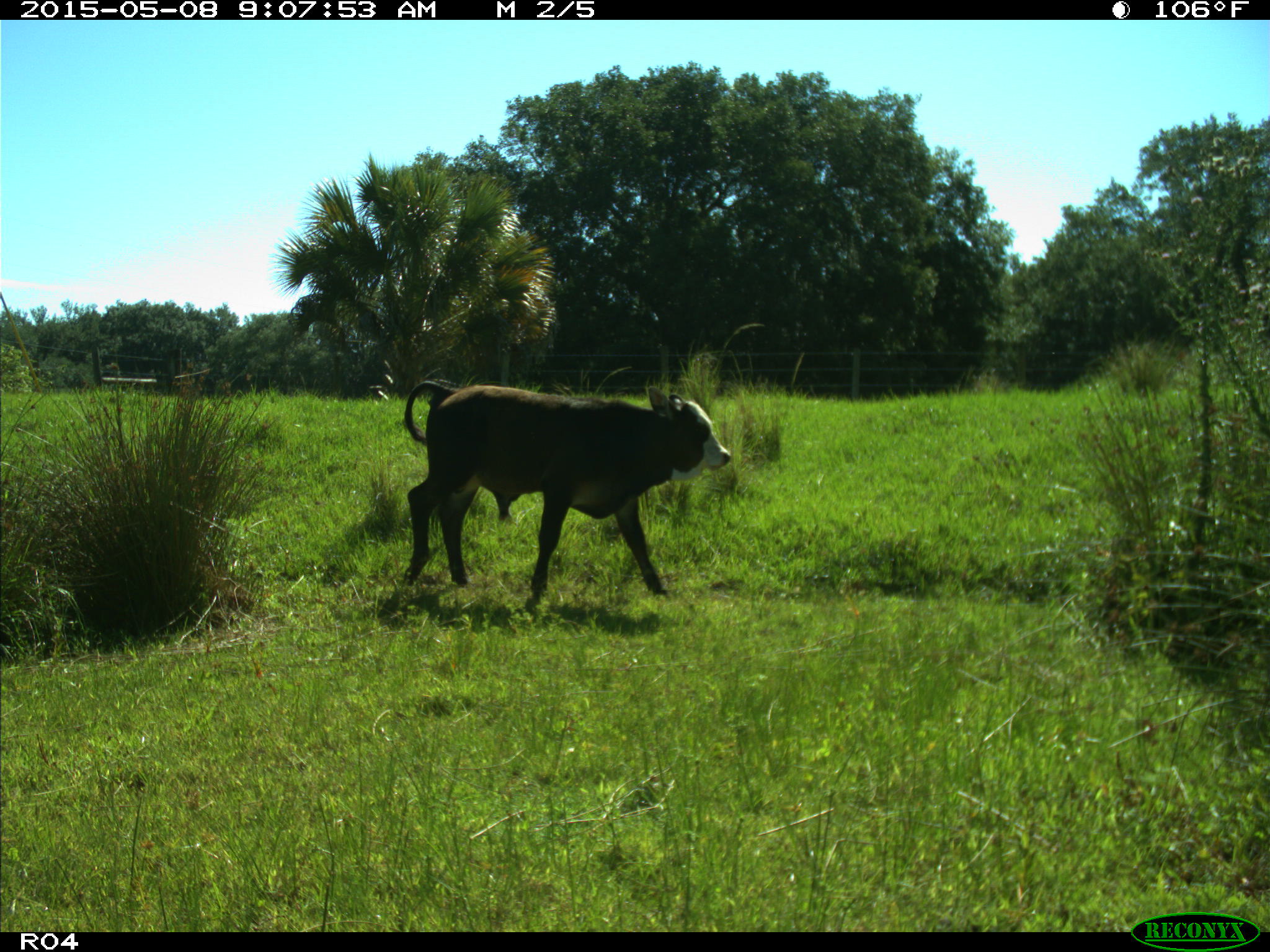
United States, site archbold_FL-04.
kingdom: Animalia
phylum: Chordata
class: Mammalia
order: Artiodactyla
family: Bovidae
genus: Bos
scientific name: Bos taurus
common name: domestic cow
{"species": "Bos taurus (domestic cow)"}